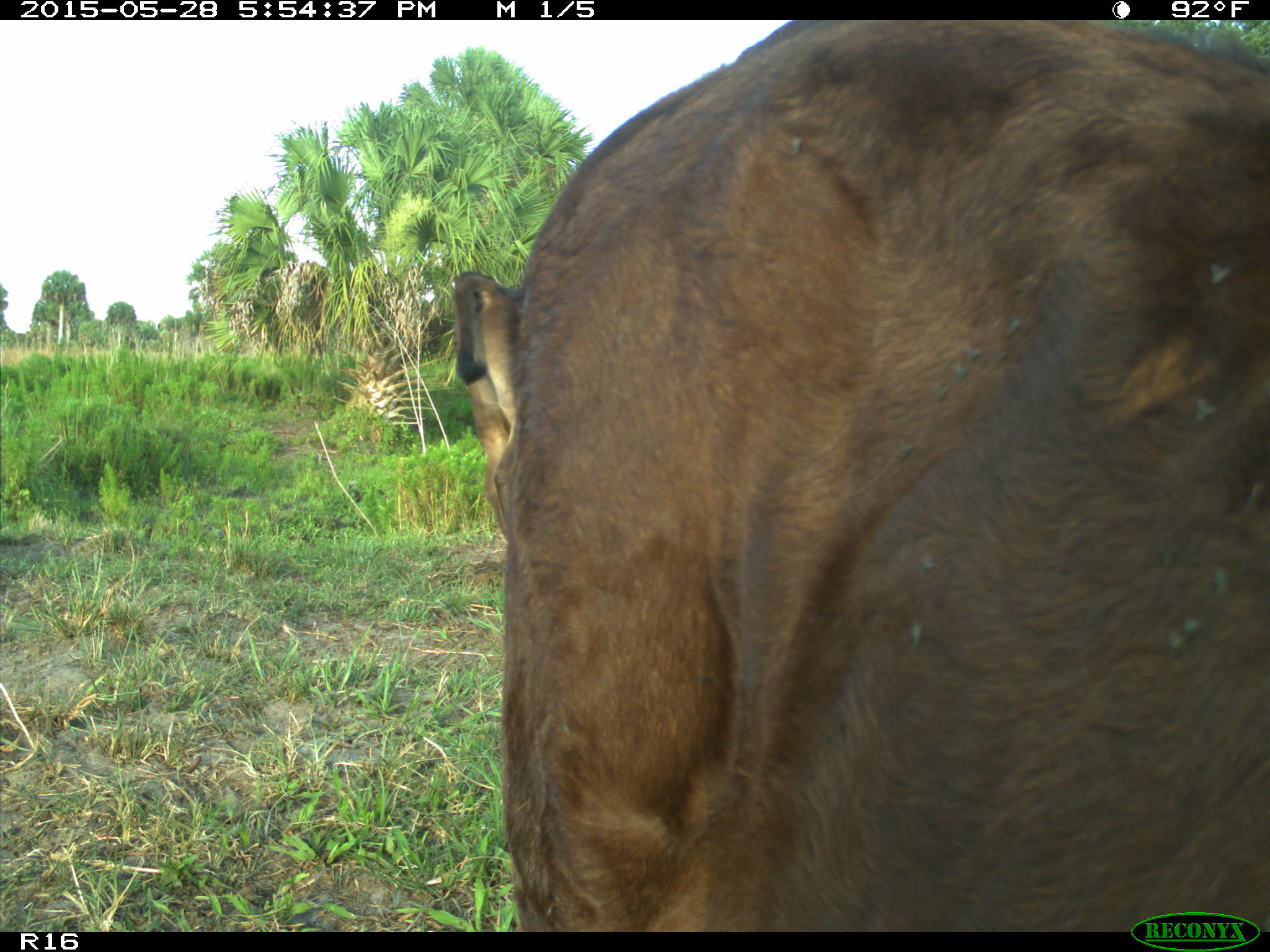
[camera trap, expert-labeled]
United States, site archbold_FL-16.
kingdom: Animalia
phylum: Chordata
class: Mammalia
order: Artiodactyla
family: Bovidae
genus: Bos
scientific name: Bos taurus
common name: domestic cow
Bos taurus (domestic cow).